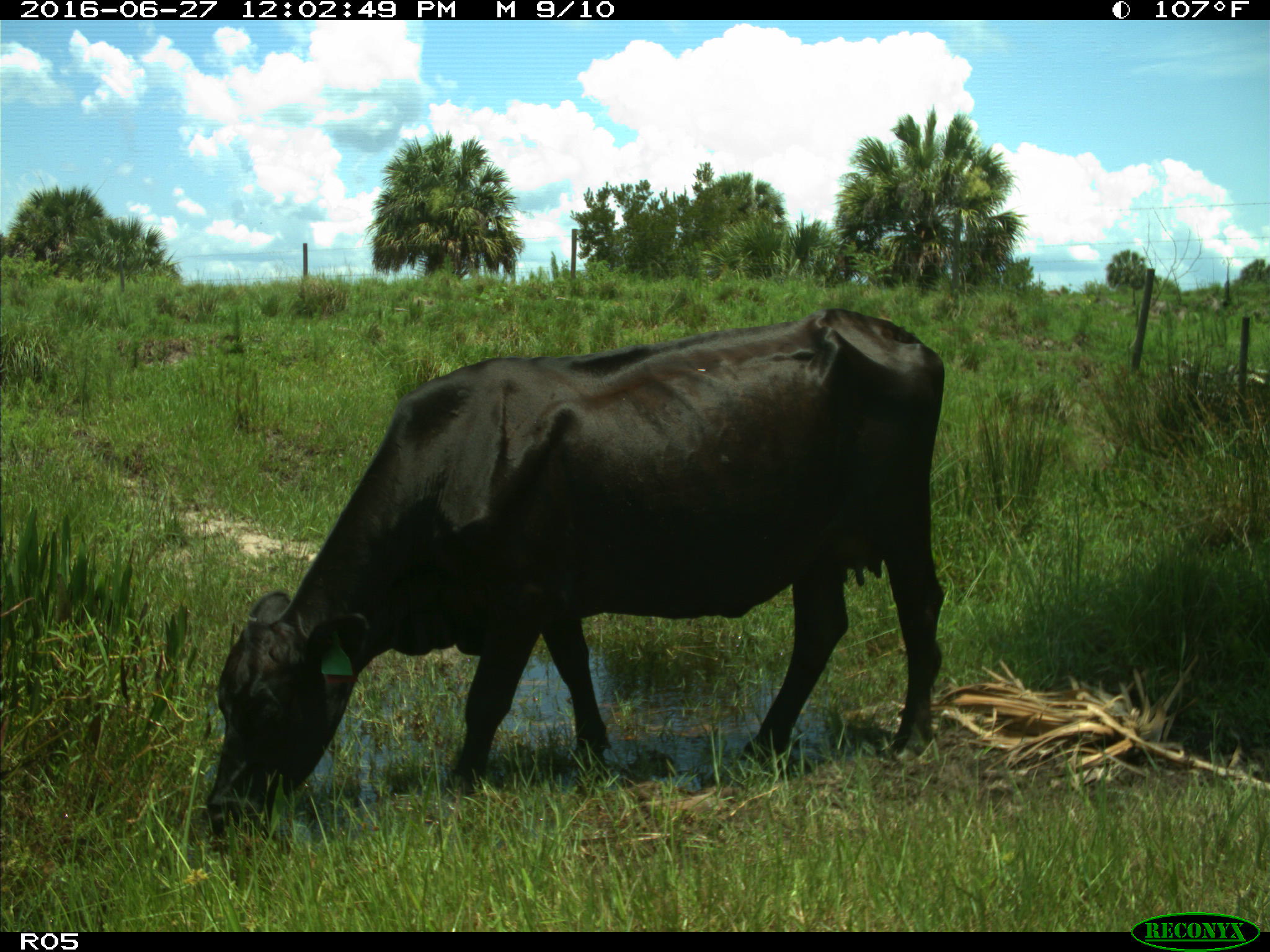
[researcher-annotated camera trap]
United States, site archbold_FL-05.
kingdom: Animalia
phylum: Chordata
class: Mammalia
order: Artiodactyla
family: Bovidae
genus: Bos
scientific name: Bos taurus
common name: domestic cow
Bos taurus (domestic cow).